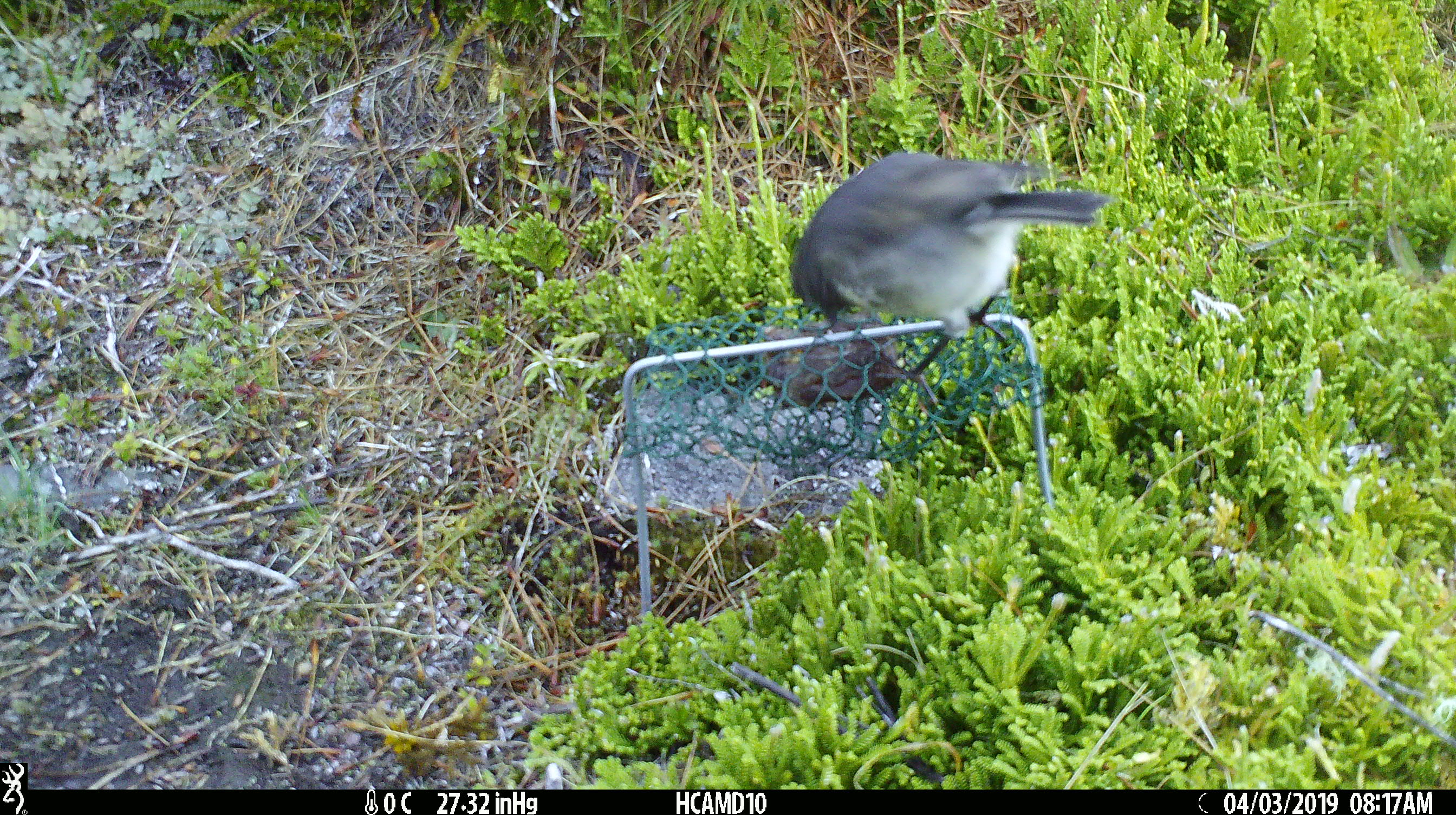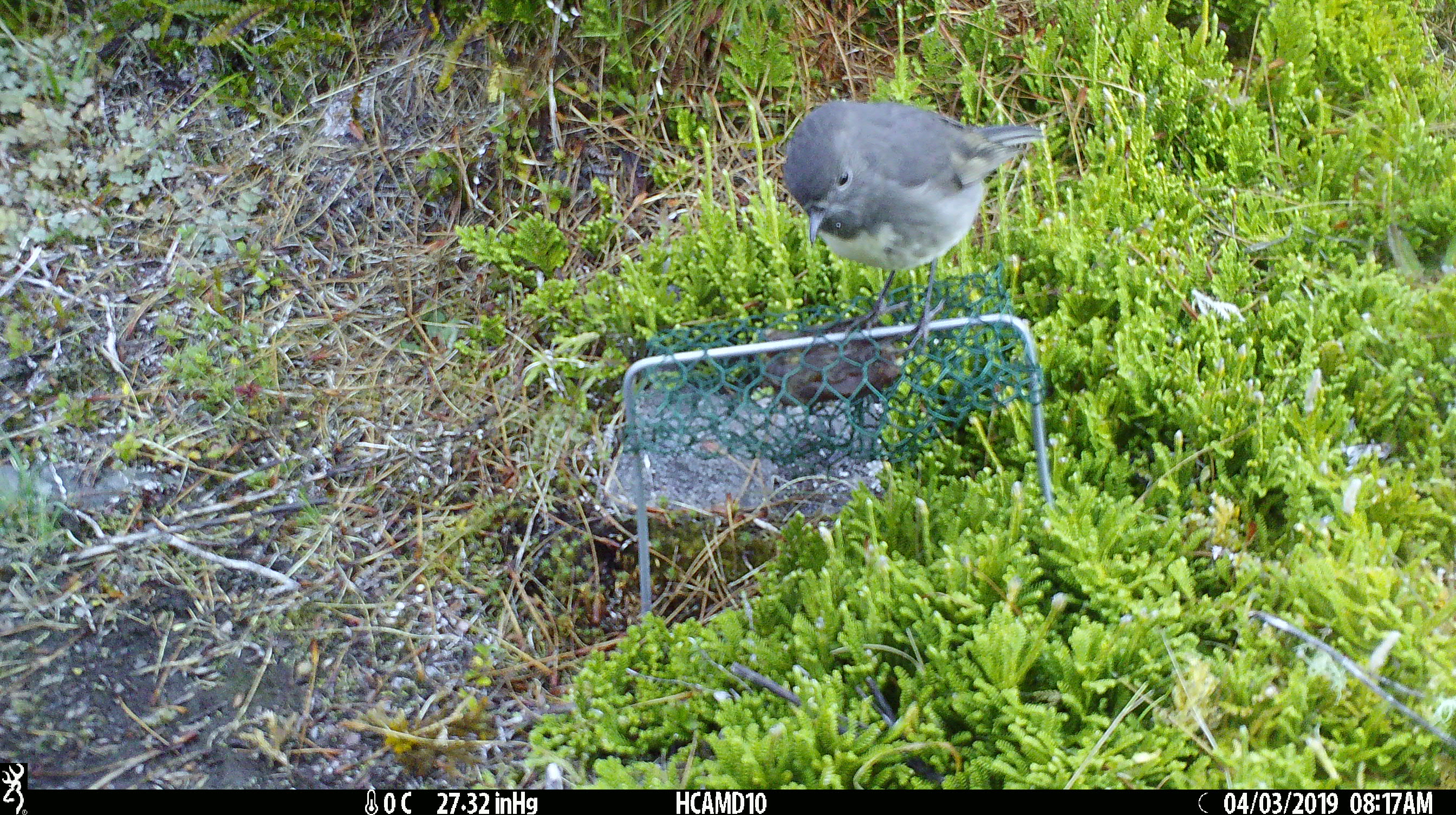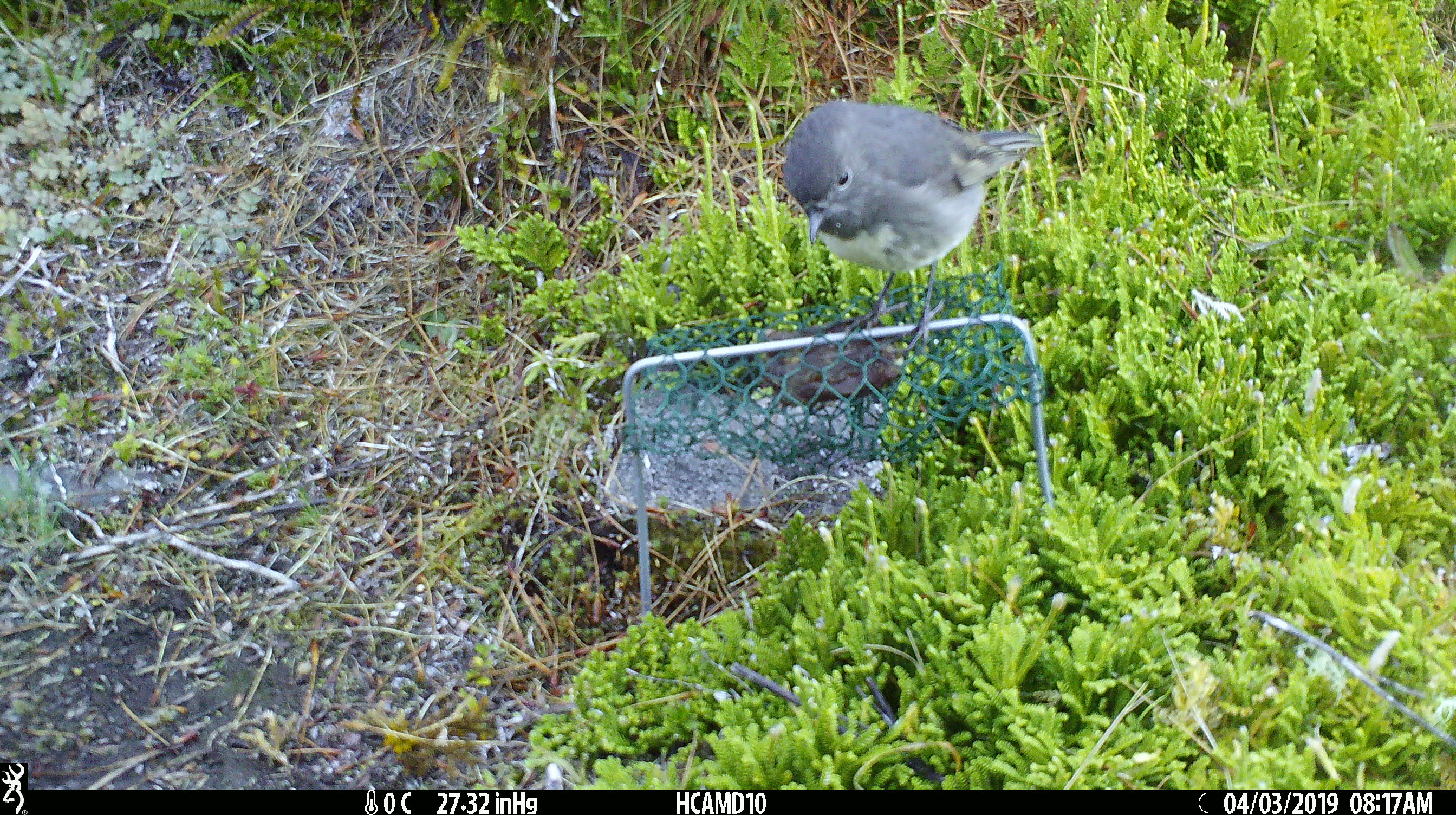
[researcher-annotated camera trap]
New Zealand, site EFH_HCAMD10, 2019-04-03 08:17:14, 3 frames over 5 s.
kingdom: Animalia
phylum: Chordata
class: Aves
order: Passeriformes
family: Petroicidae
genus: Petroica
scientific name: Petroica australis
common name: new zealand robin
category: robin